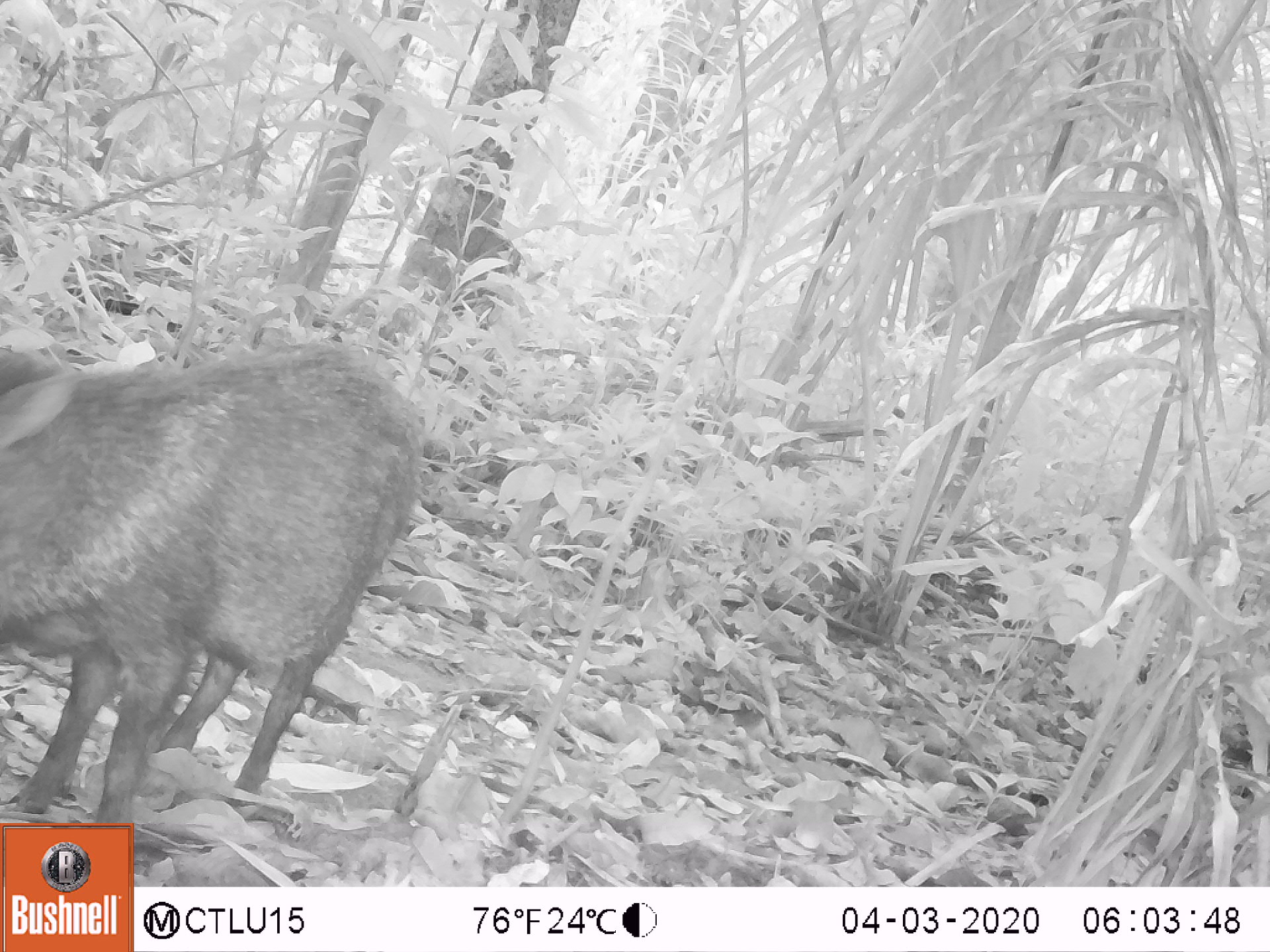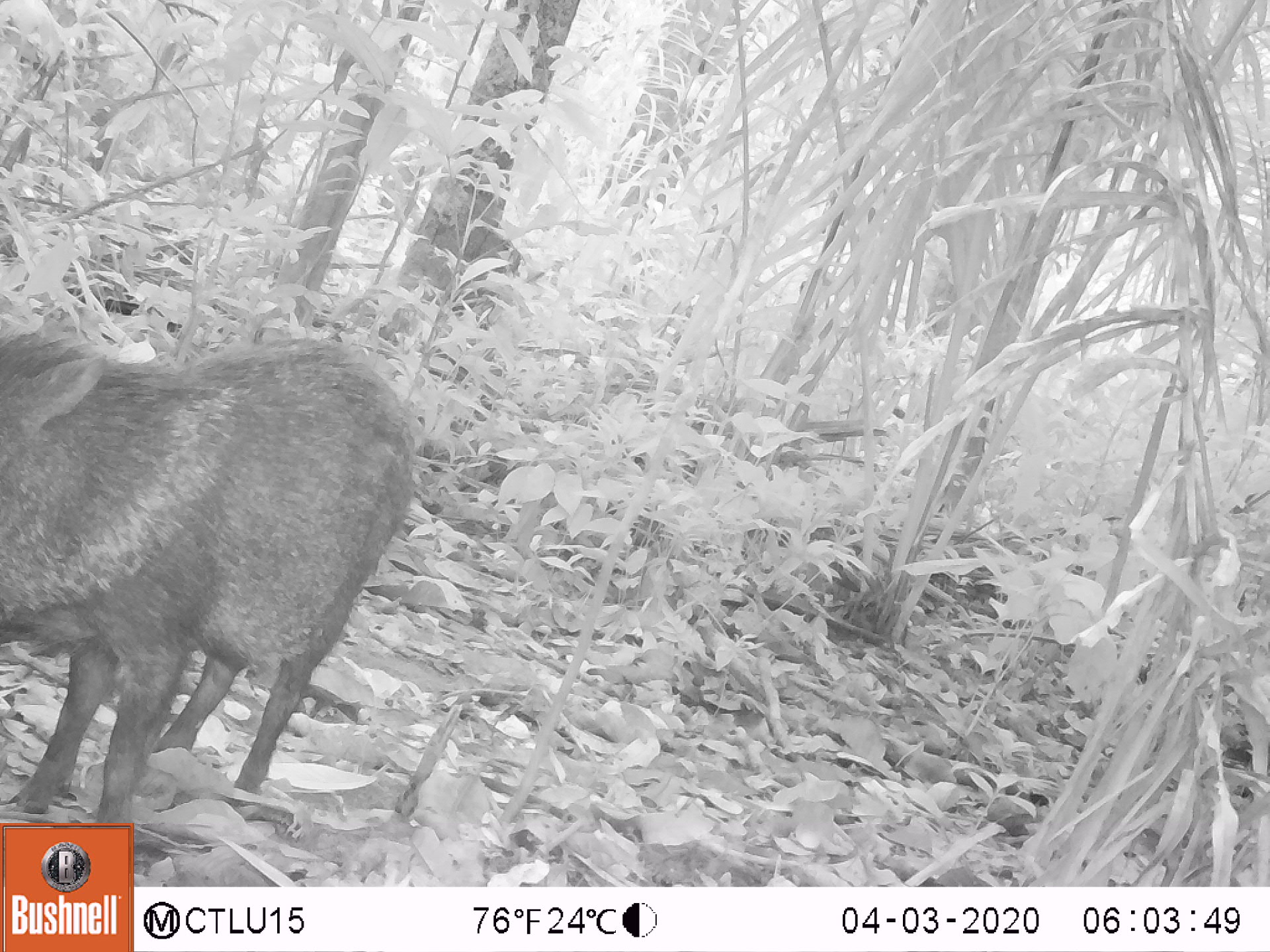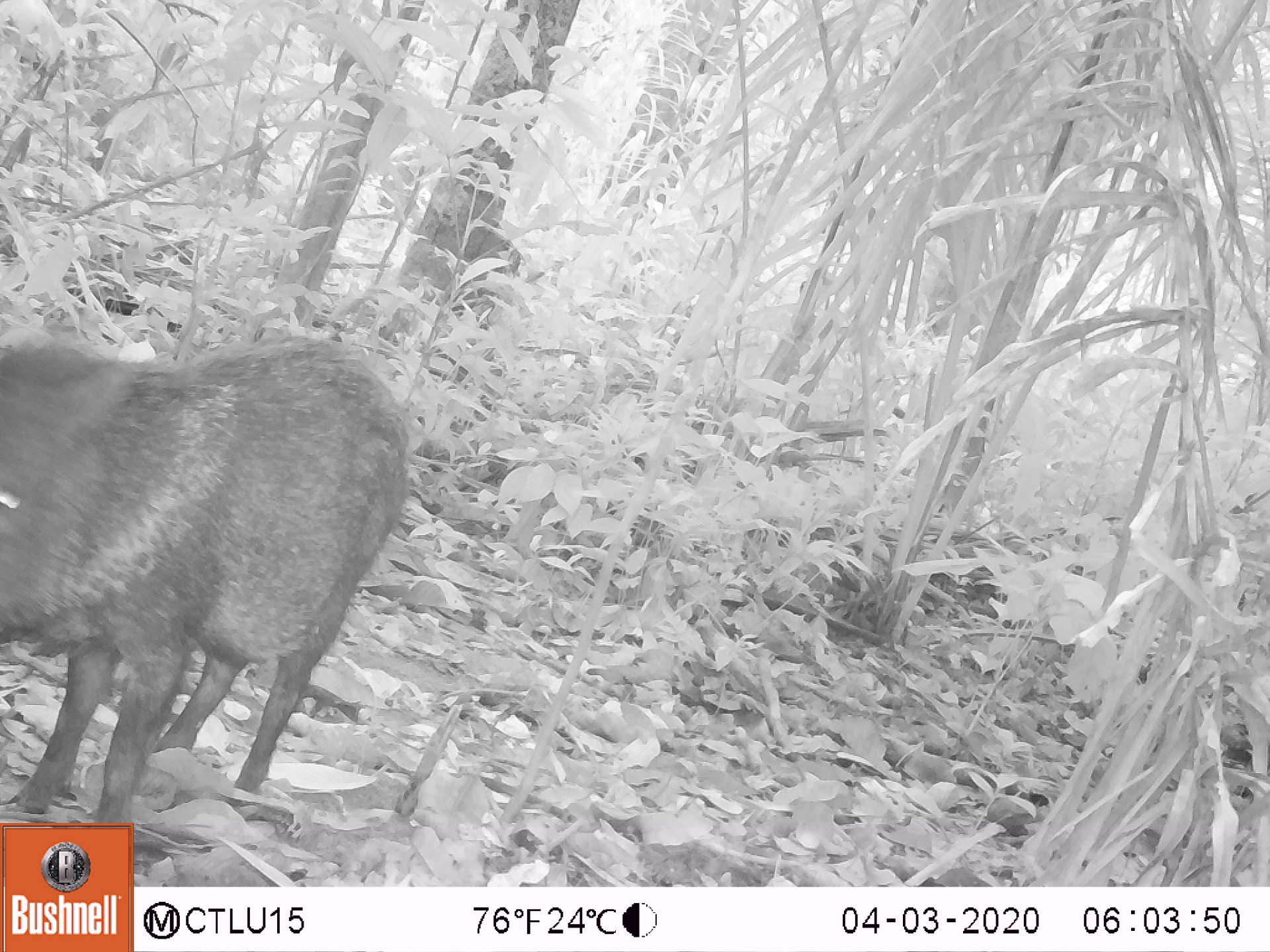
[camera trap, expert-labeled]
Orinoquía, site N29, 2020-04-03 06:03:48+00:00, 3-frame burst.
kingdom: Animalia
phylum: Chordata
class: Mammalia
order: Artiodactyla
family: Tayassuidae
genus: Pecari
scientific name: Pecari tajacu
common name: collared peccary